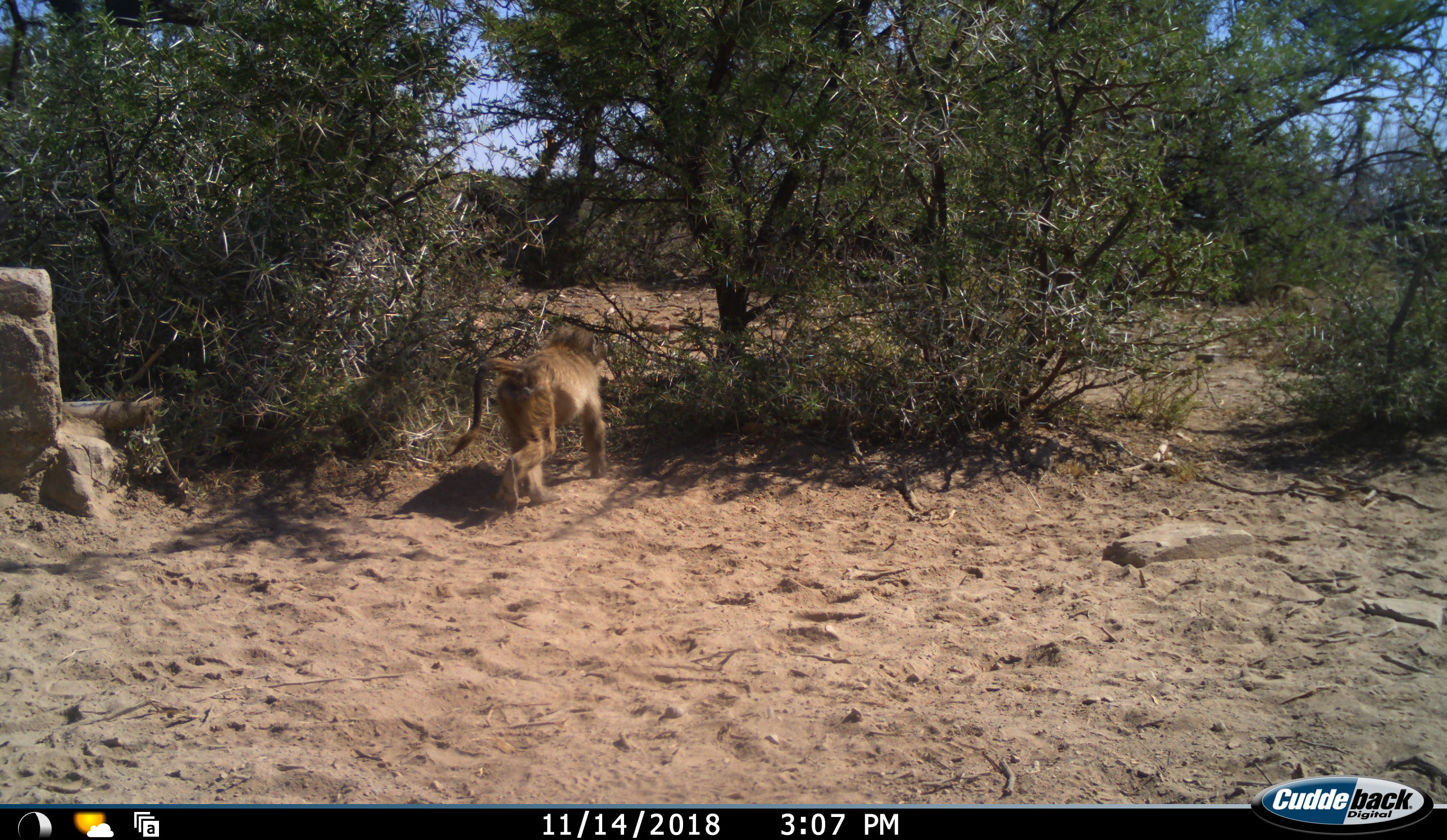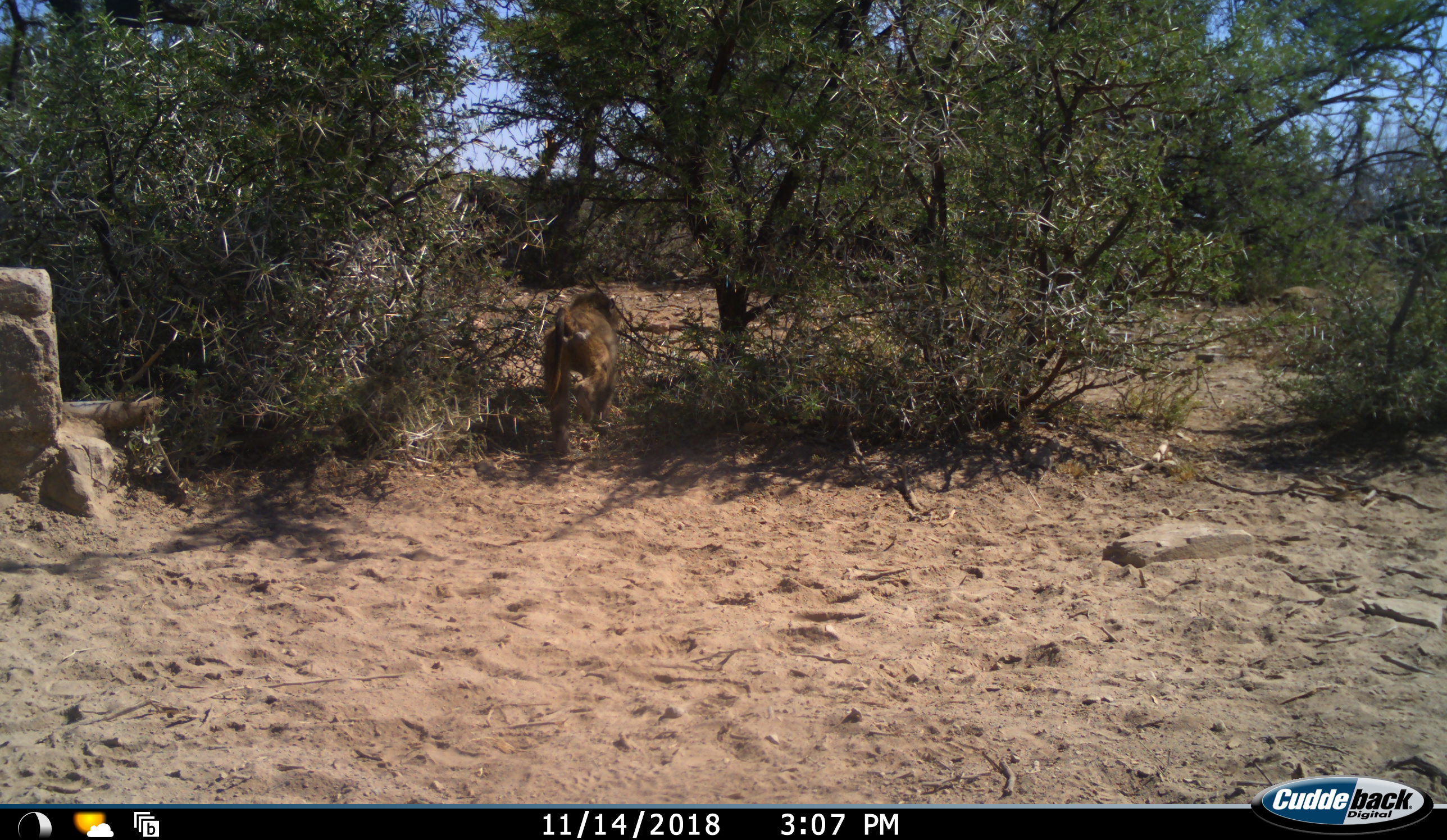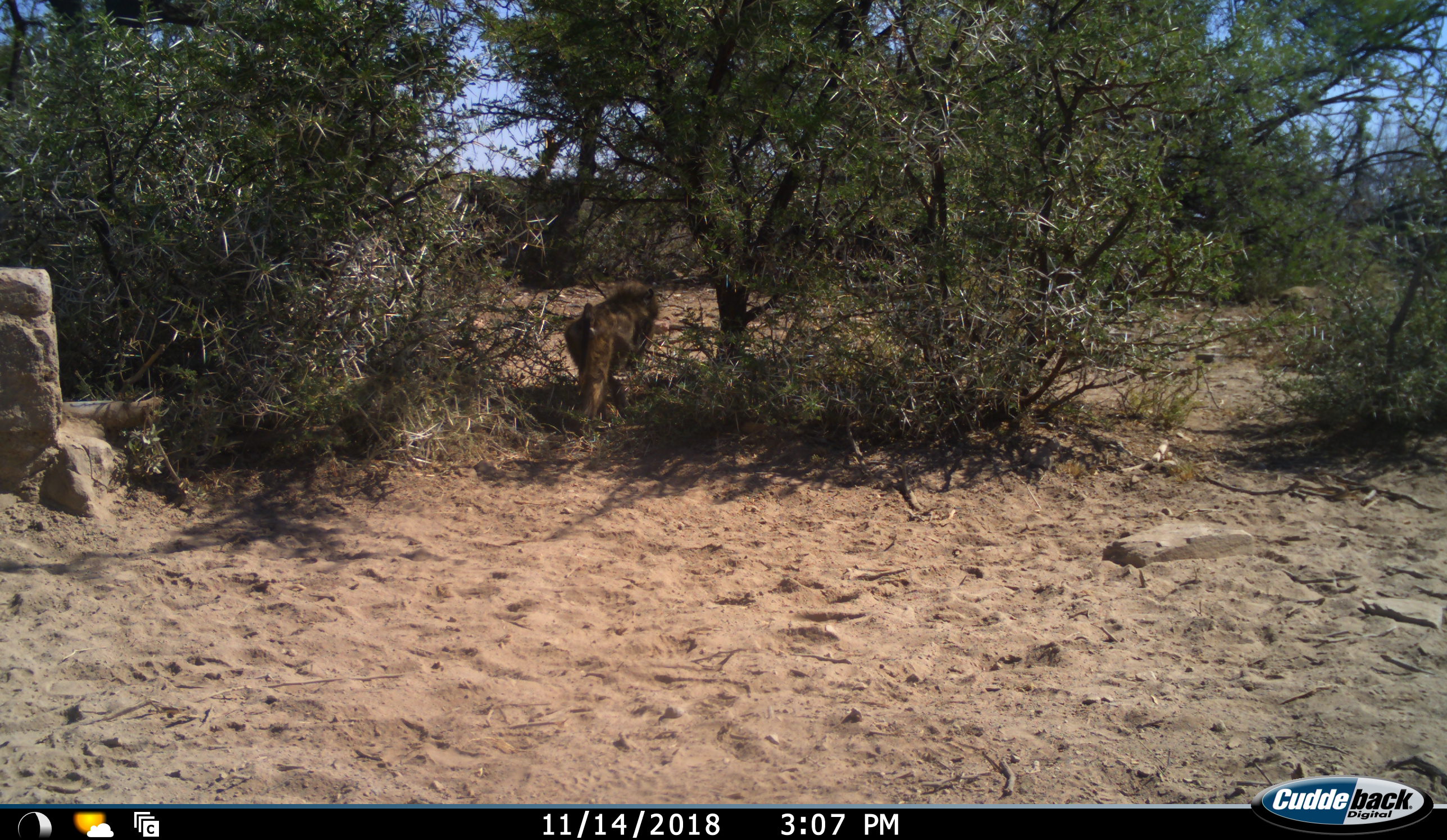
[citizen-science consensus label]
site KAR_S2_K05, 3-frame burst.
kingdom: Animalia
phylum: Chordata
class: Mammalia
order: Primates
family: Cercopithecidae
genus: Papio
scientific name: Papio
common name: baboon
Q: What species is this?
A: Baboon (Papio).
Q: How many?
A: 1.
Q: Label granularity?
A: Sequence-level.